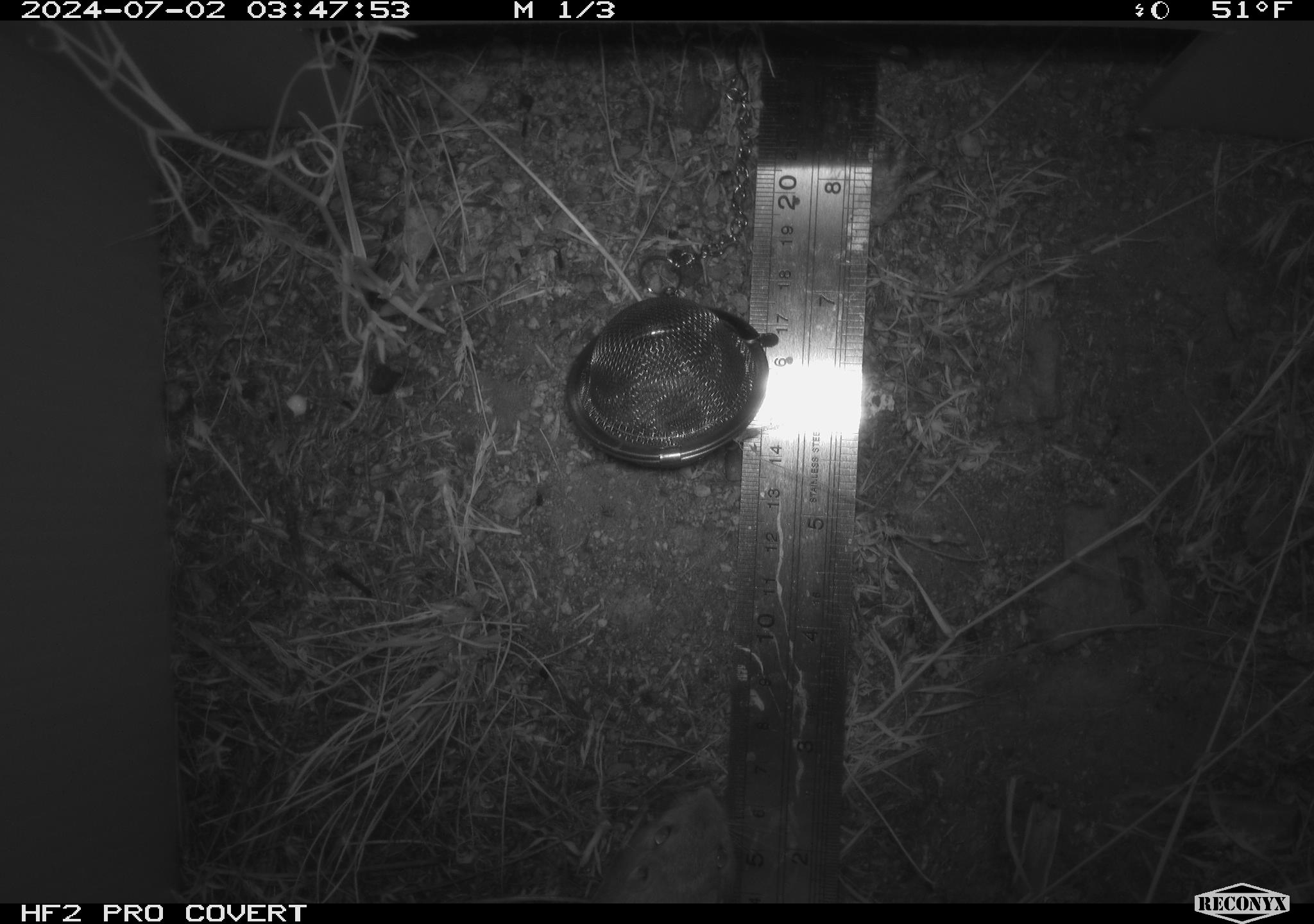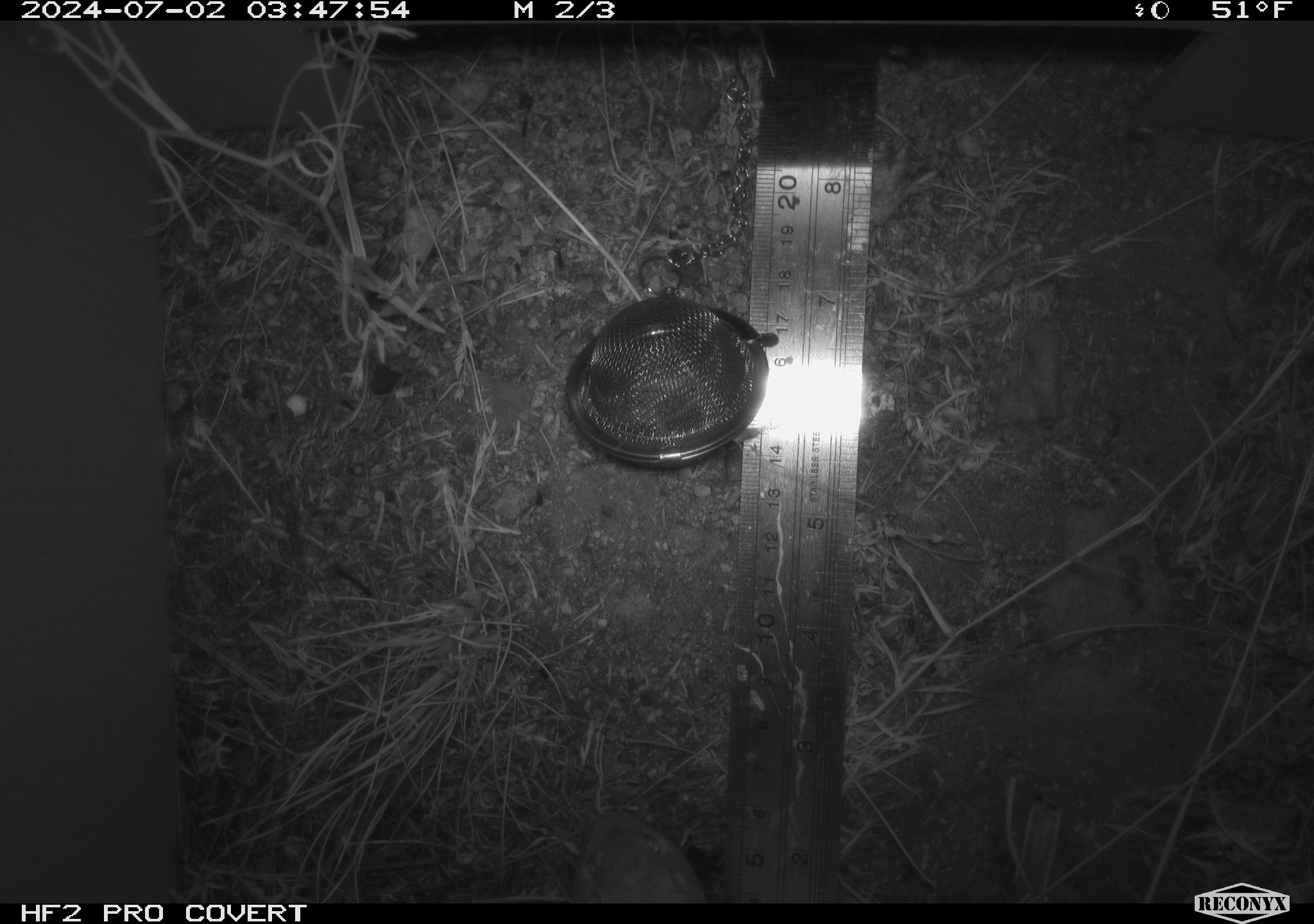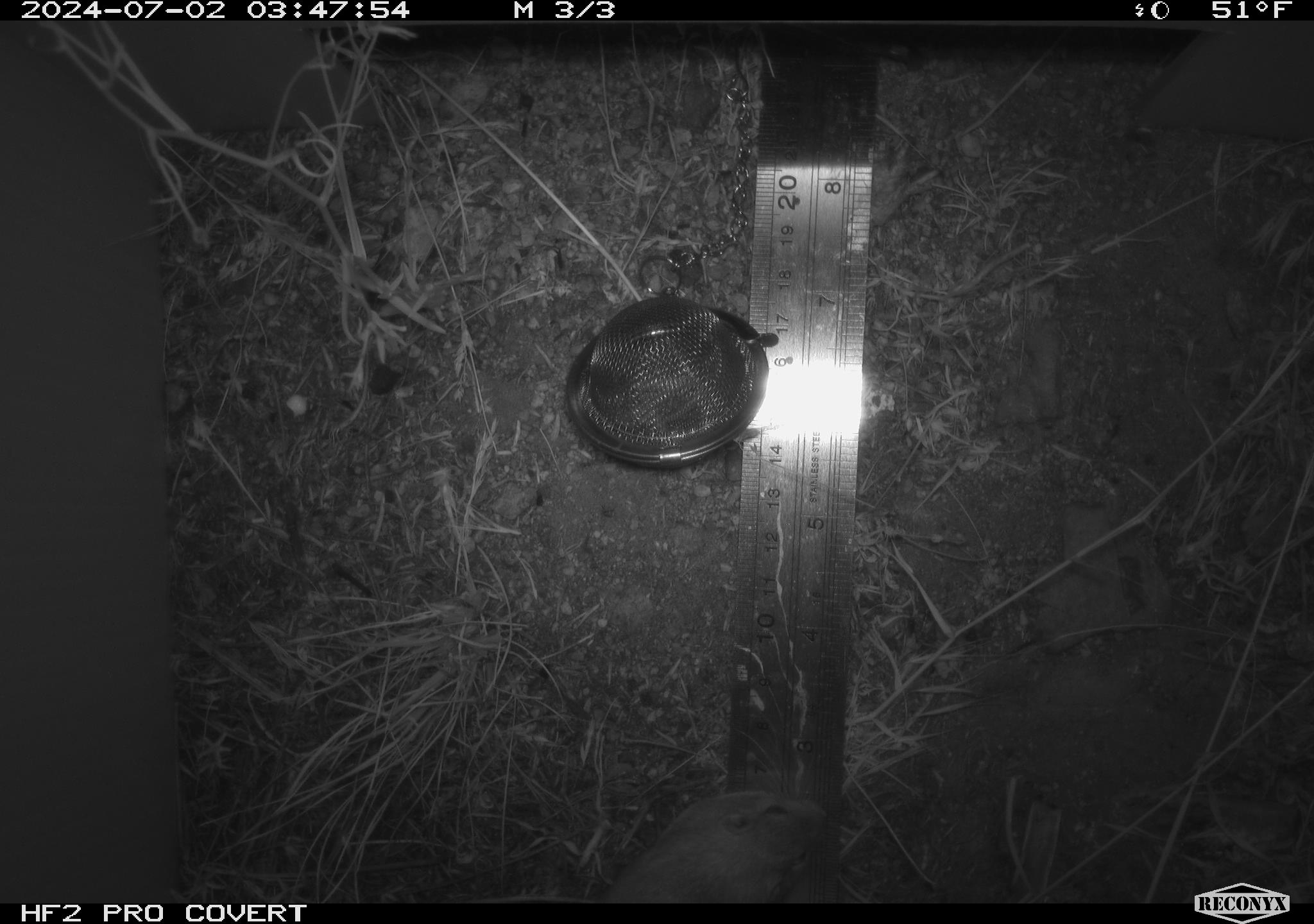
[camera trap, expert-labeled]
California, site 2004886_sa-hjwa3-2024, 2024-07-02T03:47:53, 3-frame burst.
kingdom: Animalia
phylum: Chordata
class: Mammalia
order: Rodentia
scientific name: Rodentia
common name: rodent